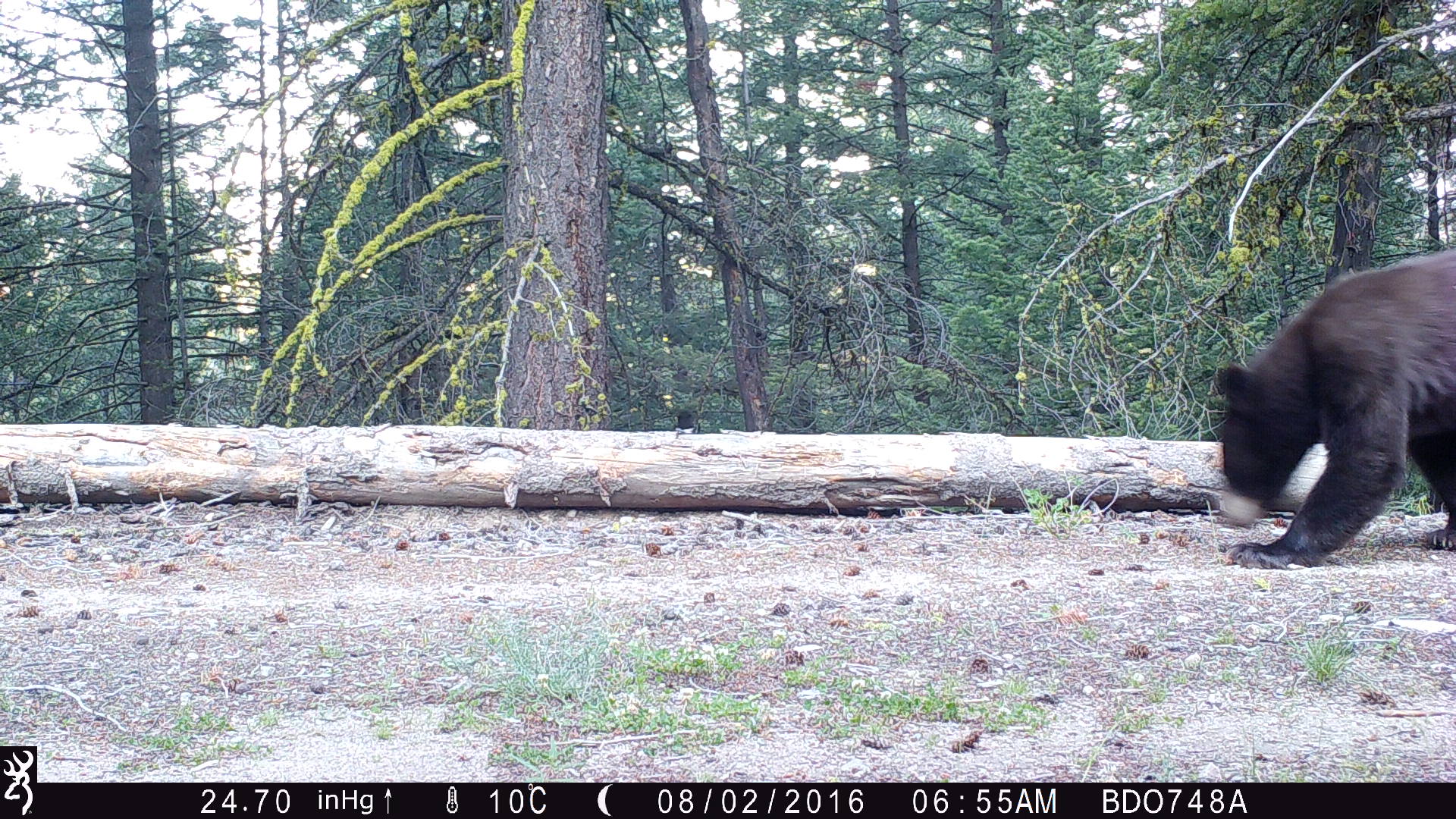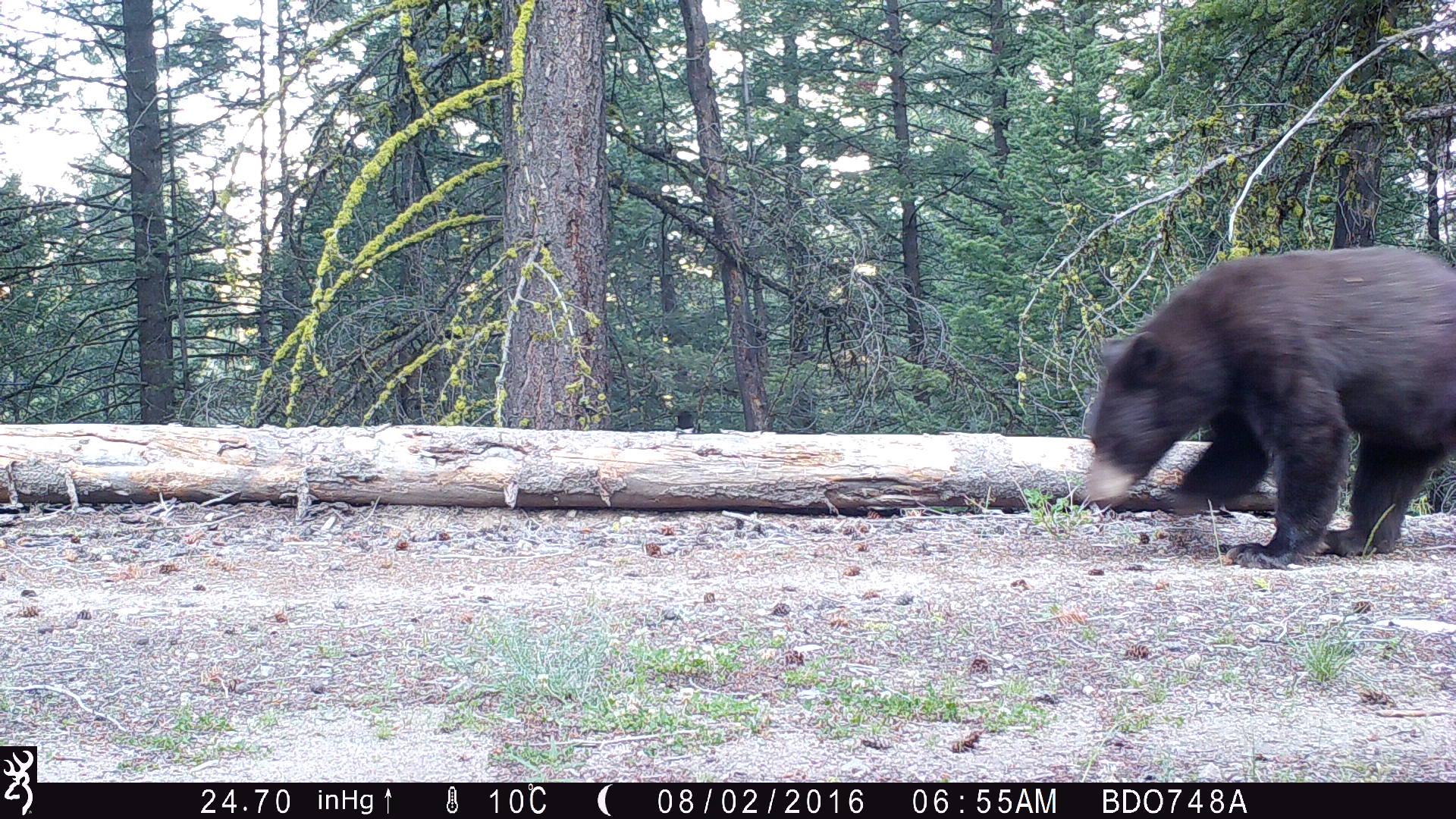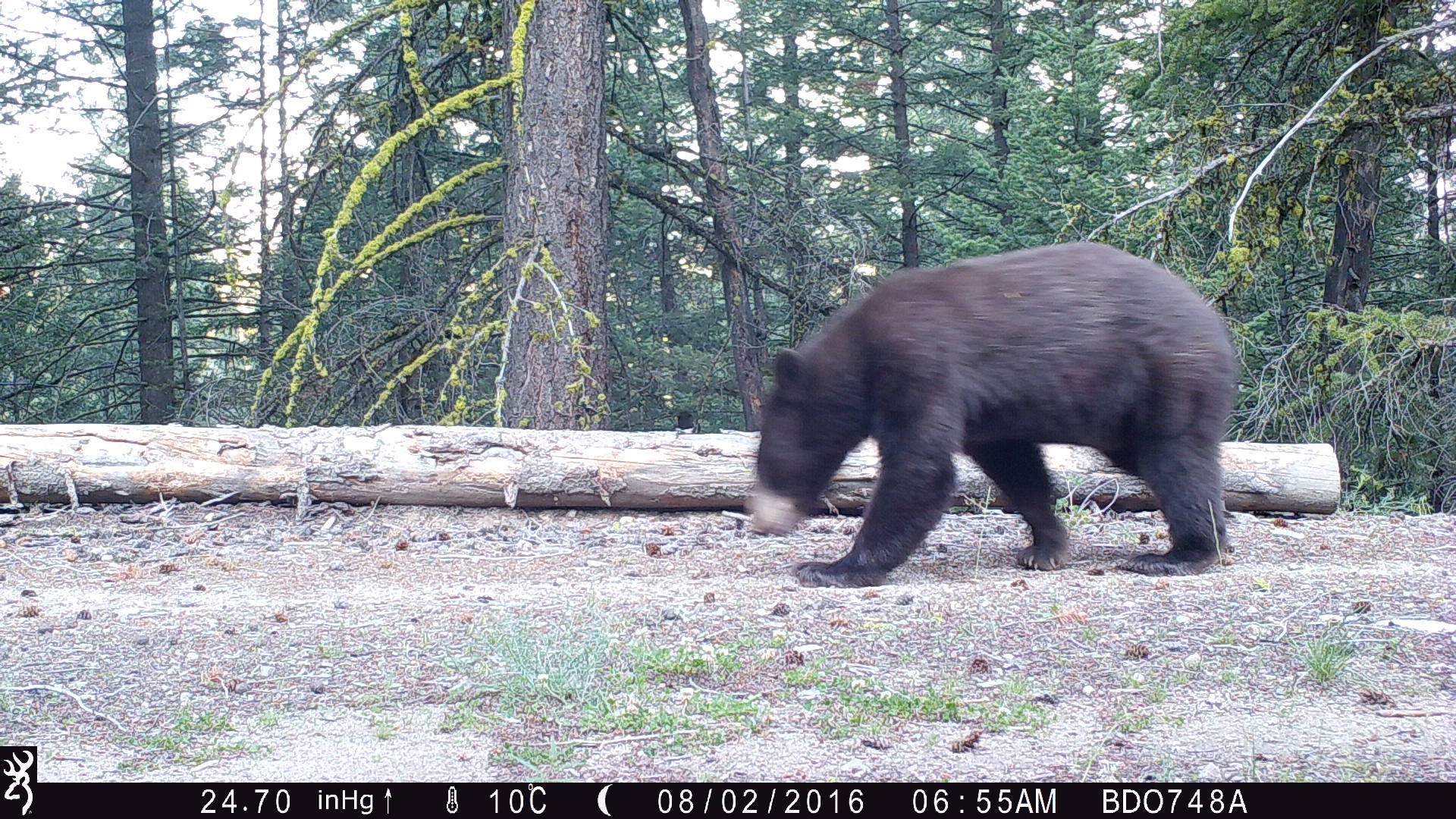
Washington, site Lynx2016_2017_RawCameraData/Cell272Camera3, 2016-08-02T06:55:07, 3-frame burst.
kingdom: Animalia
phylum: Chordata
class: Mammalia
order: Carnivora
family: Ursidae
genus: Ursus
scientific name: Ursus americanus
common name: american black bear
Ursus americanus (american black bear). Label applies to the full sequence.